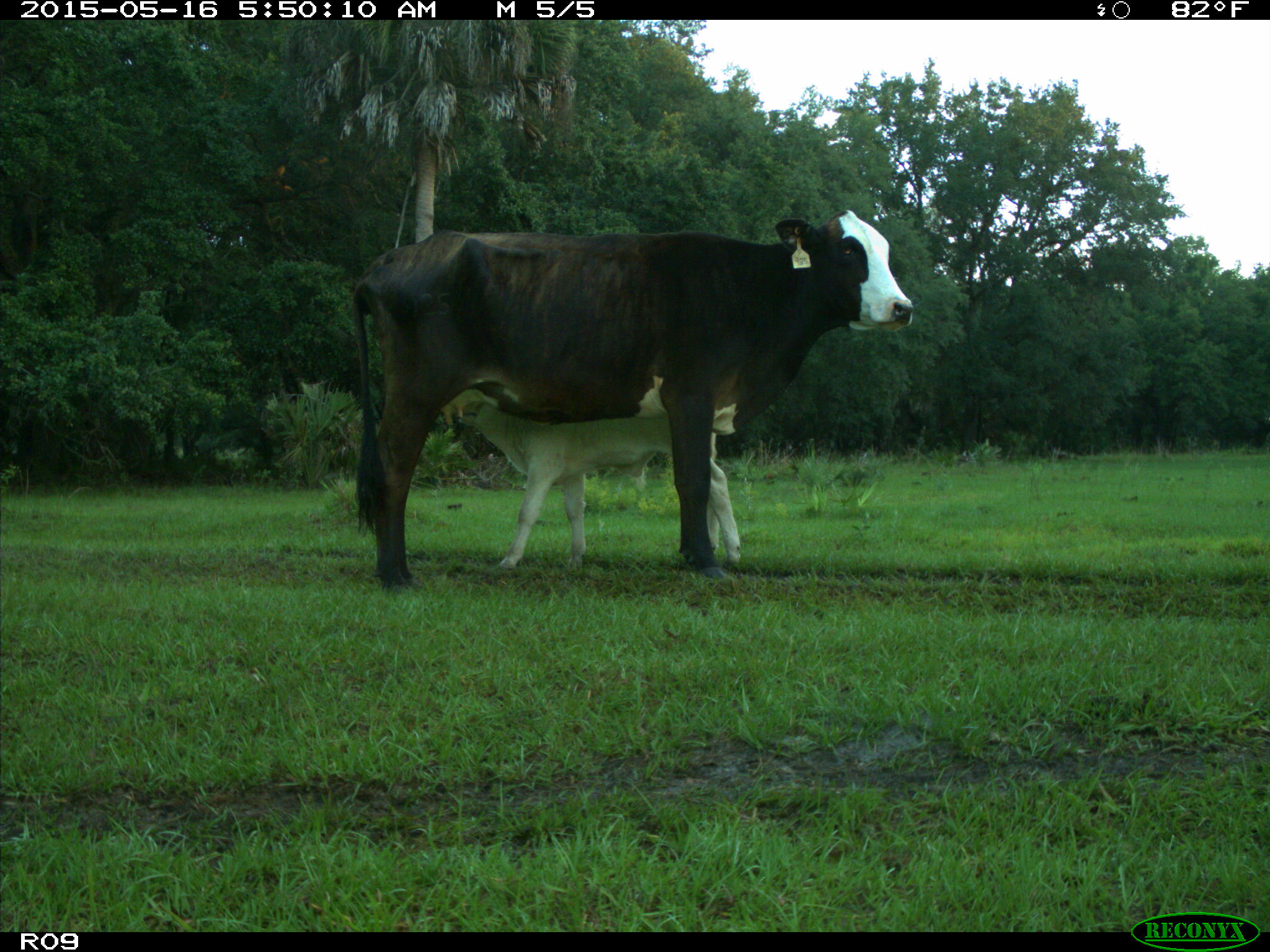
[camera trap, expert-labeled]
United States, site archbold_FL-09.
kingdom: Animalia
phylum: Chordata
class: Mammalia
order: Artiodactyla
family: Bovidae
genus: Bos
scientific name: Bos taurus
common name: domestic cow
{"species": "Bos taurus (domestic cow)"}